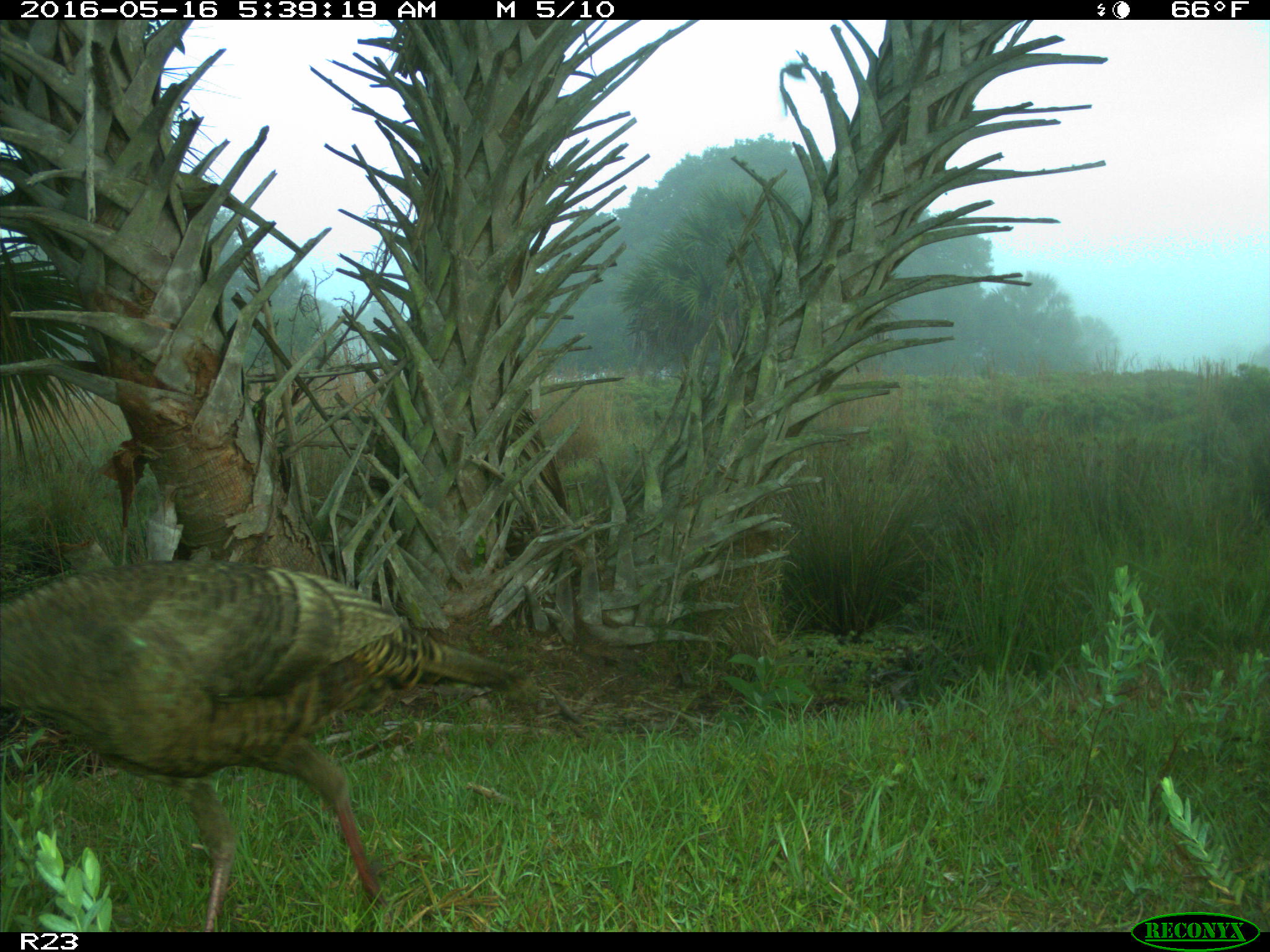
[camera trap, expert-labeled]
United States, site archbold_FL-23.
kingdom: Animalia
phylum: Chordata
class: Aves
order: Galliformes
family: Phasianidae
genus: Meleagris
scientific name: Meleagris gallopavo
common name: wild turkey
Meleagris gallopavo (wild turkey).